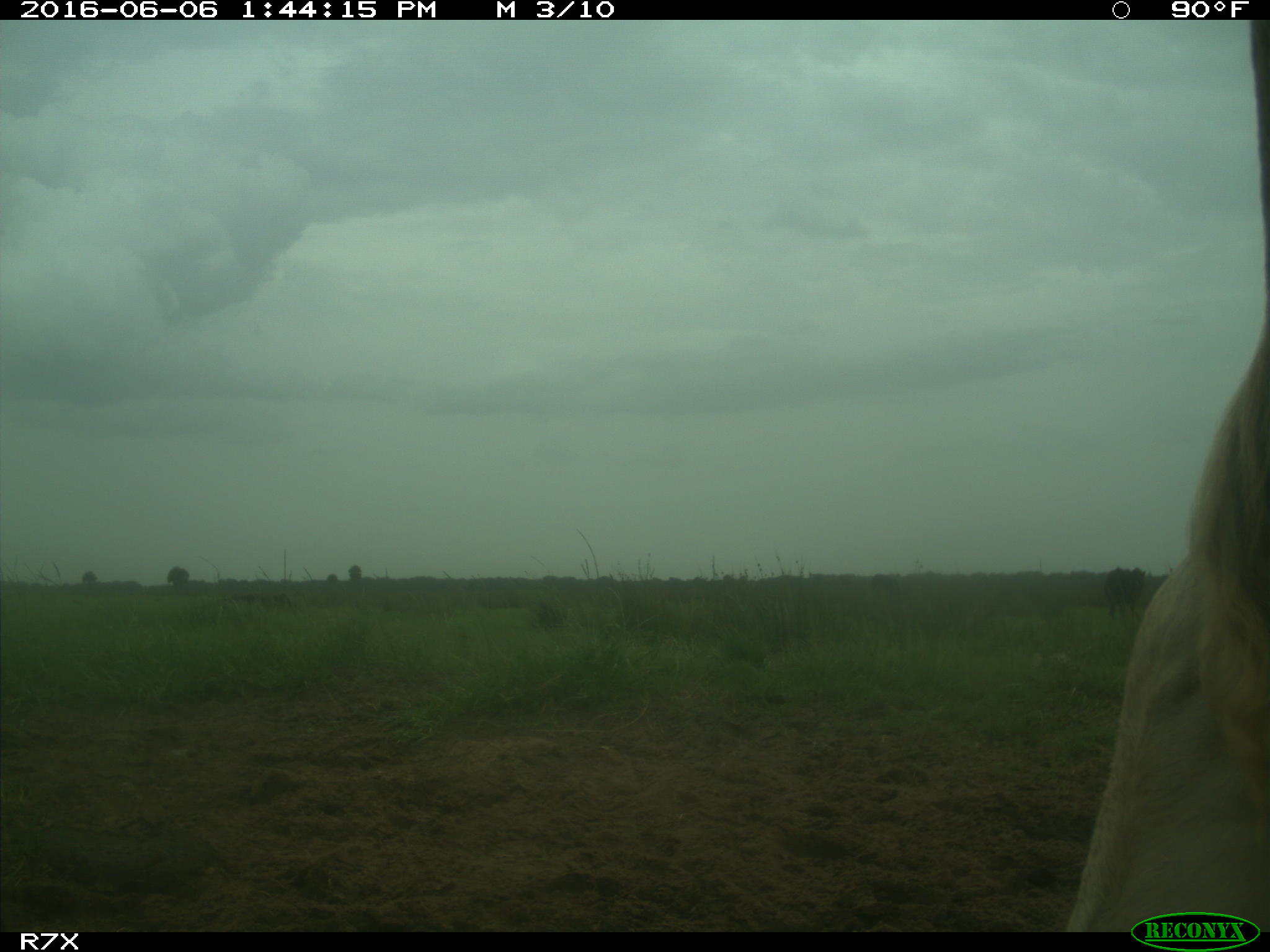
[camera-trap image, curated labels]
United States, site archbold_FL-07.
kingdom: Animalia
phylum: Chordata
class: Mammalia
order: Artiodactyla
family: Bovidae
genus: Bos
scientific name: Bos taurus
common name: domestic cow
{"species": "Bos taurus (domestic cow)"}